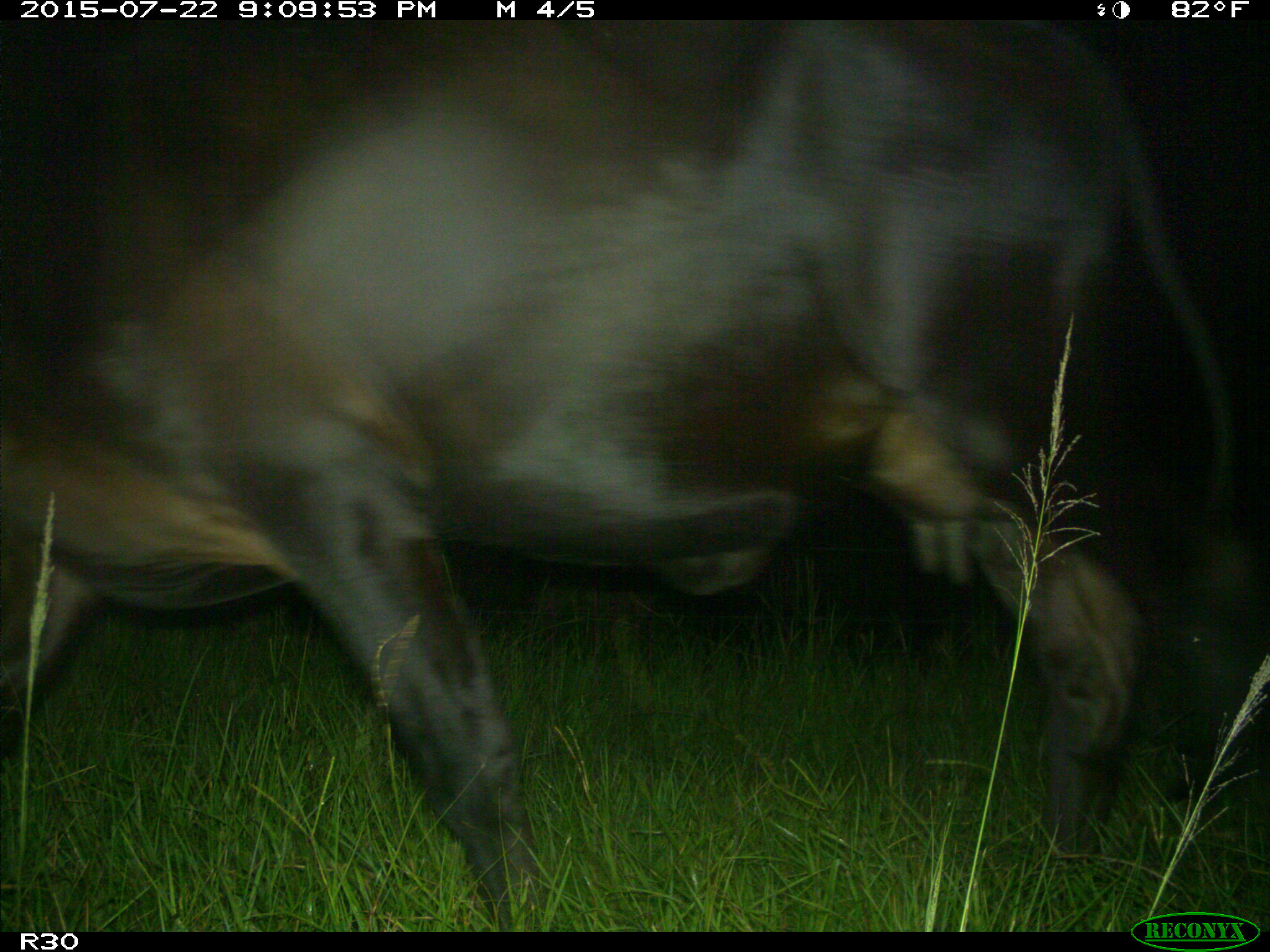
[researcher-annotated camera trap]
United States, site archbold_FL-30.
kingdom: Animalia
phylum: Chordata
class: Mammalia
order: Artiodactyla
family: Bovidae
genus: Bos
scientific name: Bos taurus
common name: domestic cow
Bos taurus (domestic cow).